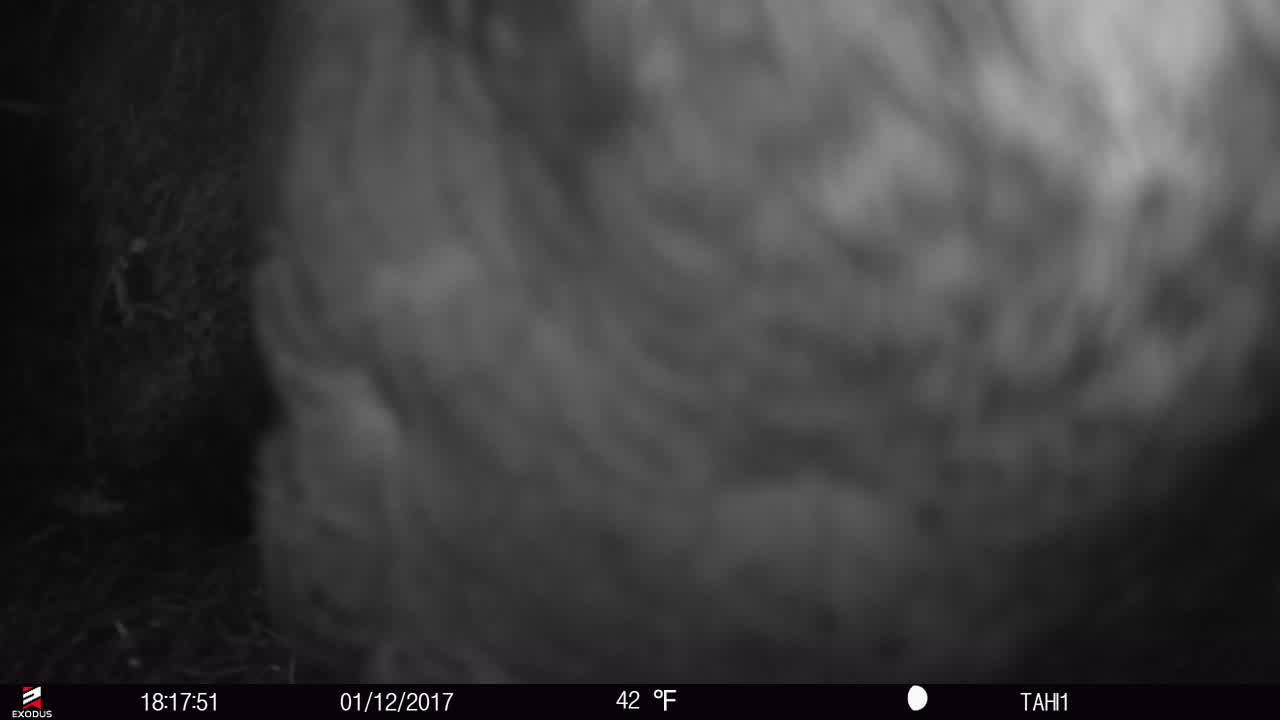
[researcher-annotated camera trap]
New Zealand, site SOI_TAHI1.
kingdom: Animalia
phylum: Chordata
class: Aves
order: Psittaciformes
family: Strigopidae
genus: Nestor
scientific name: Nestor notabilis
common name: kea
Kea (Nestor notabilis).